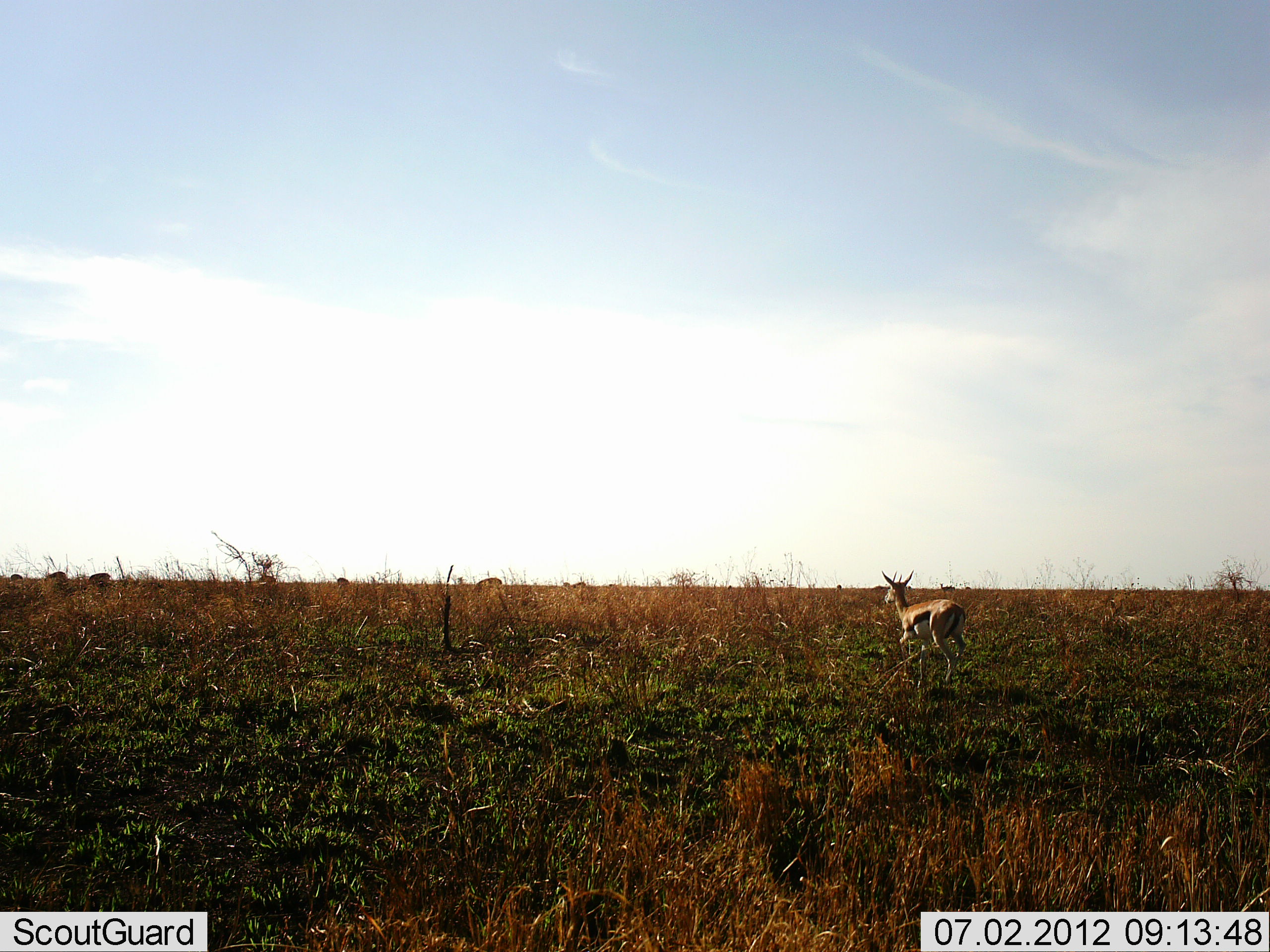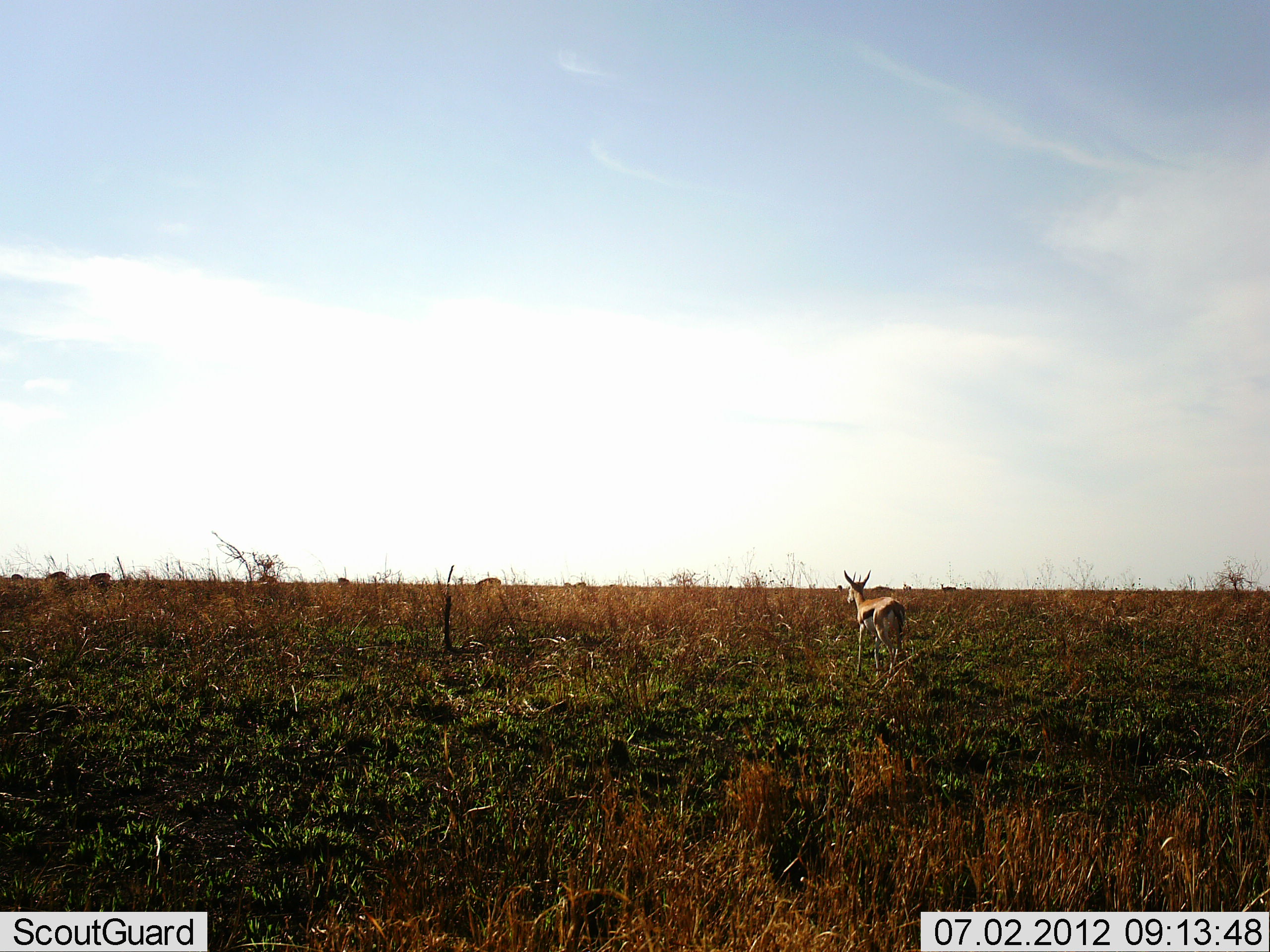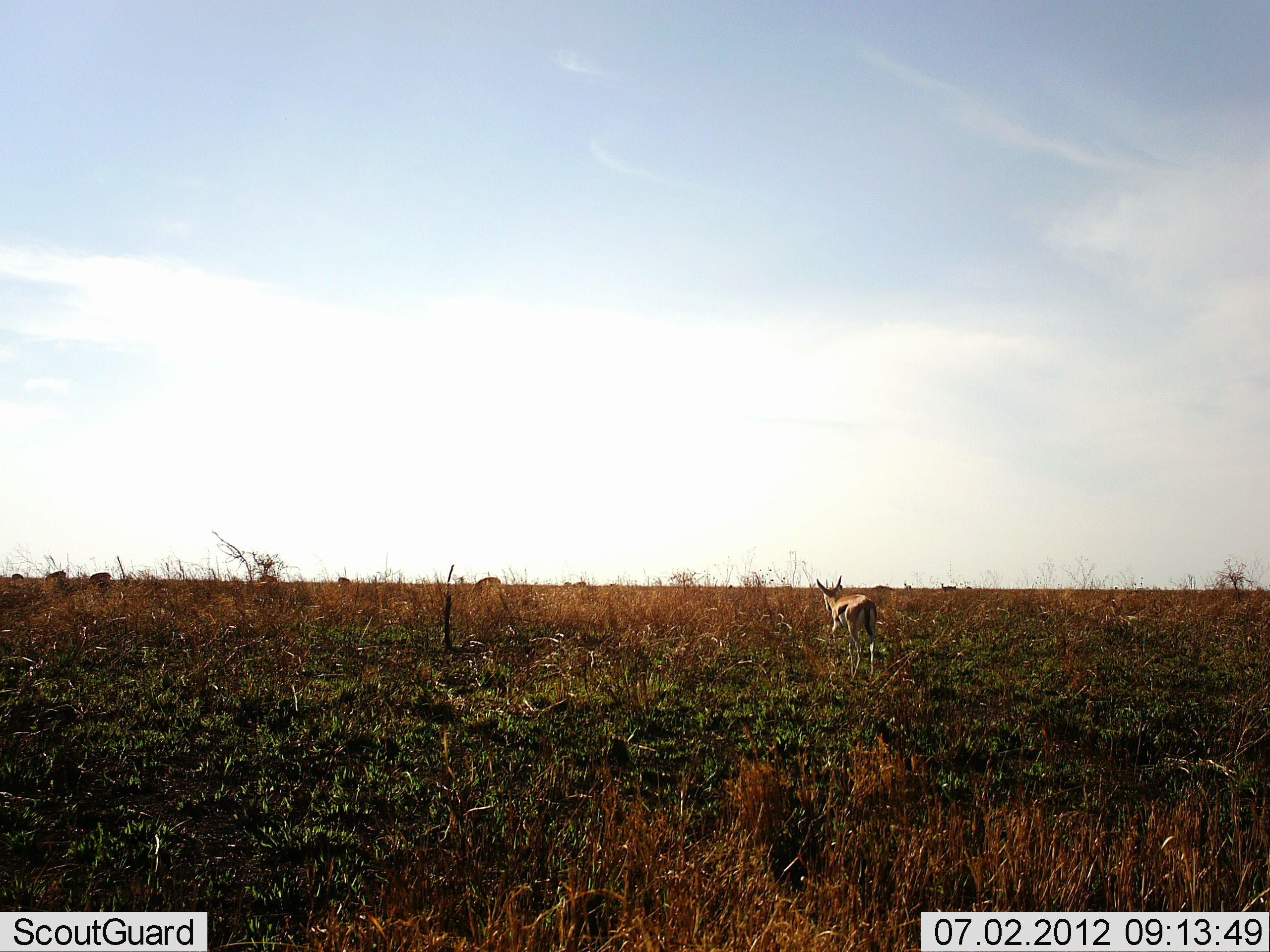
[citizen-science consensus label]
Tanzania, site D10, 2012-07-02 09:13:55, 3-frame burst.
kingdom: Animalia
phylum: Chordata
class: Mammalia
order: Artiodactyla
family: Bovidae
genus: Eudorcas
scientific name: Eudorcas thomsonii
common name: thomson's gazelle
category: gazellethomsons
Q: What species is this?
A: Gazellethomsons (thomson's gazelle) (Eudorcas thomsonii).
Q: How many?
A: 1.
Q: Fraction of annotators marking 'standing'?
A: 10%.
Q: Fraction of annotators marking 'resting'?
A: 0%.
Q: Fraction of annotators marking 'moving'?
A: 100%.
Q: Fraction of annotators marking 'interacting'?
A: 0%.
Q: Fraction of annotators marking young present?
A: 0%.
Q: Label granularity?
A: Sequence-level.